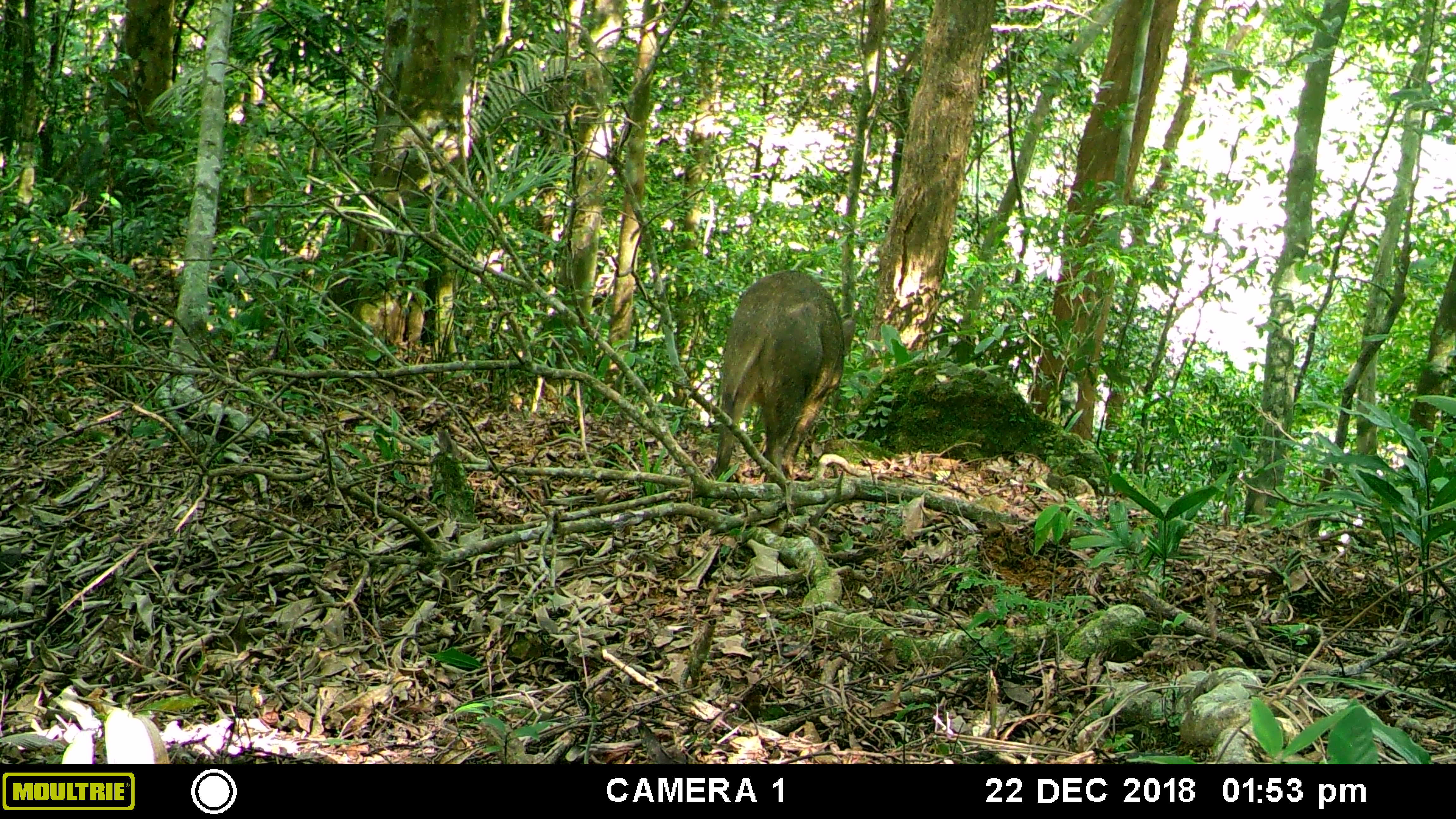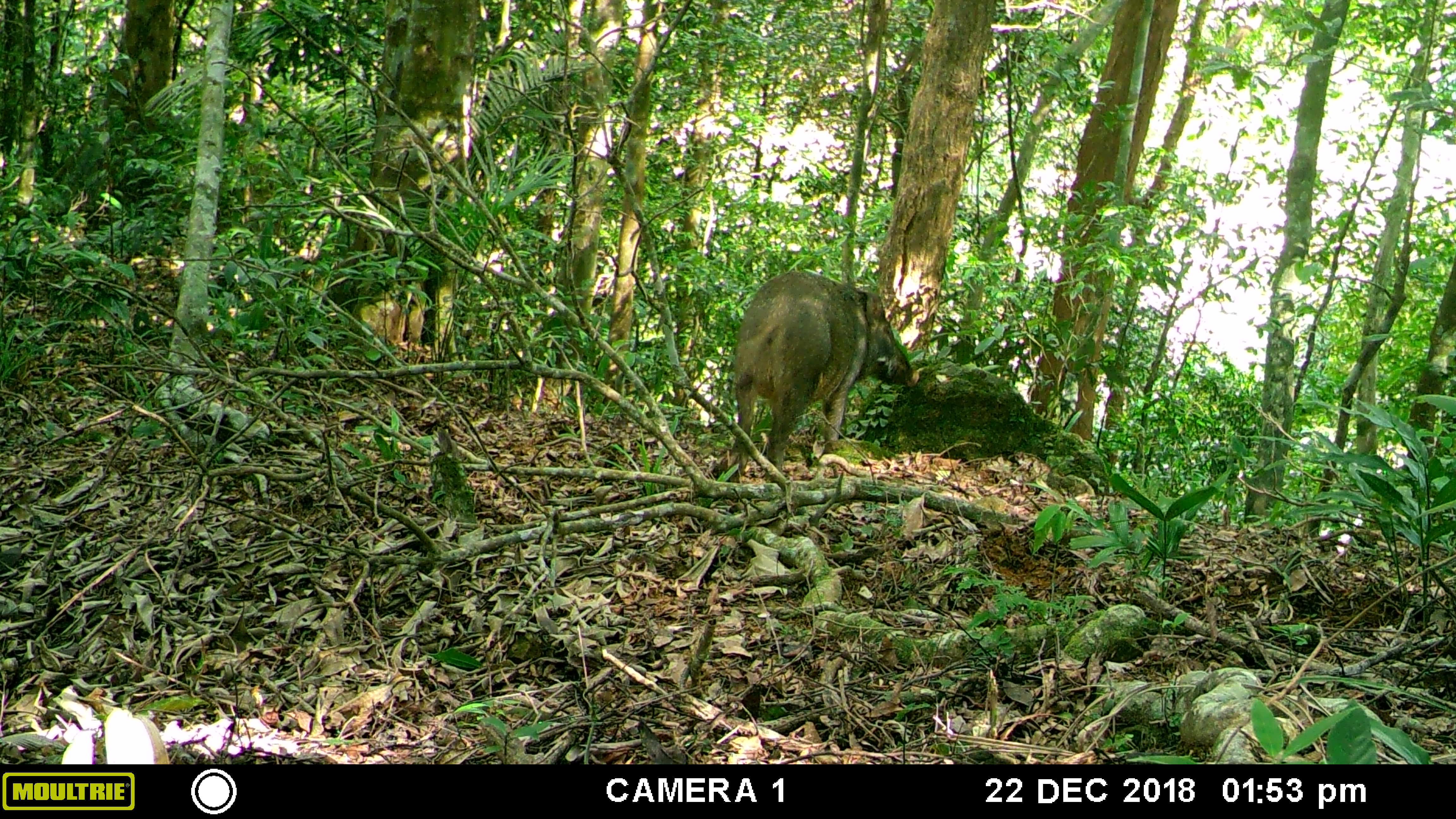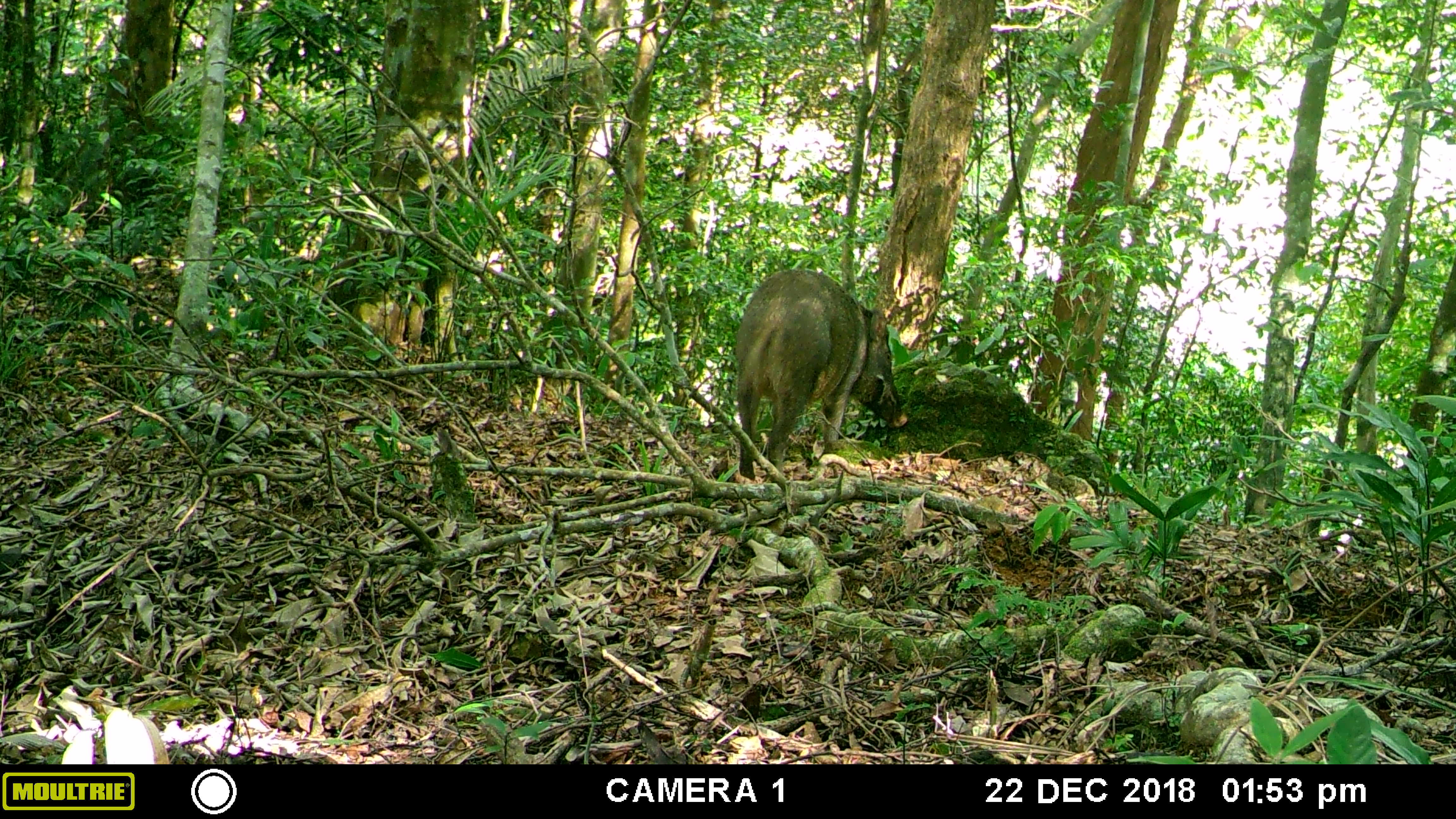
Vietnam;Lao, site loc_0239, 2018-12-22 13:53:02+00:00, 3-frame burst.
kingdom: Animalia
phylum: Chordata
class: Mammalia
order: Artiodactyla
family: Suidae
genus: Sus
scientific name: Sus scrofa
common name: eurasian wild pig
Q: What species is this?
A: Eurasian wild pig (Sus scrofa).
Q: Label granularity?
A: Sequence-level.